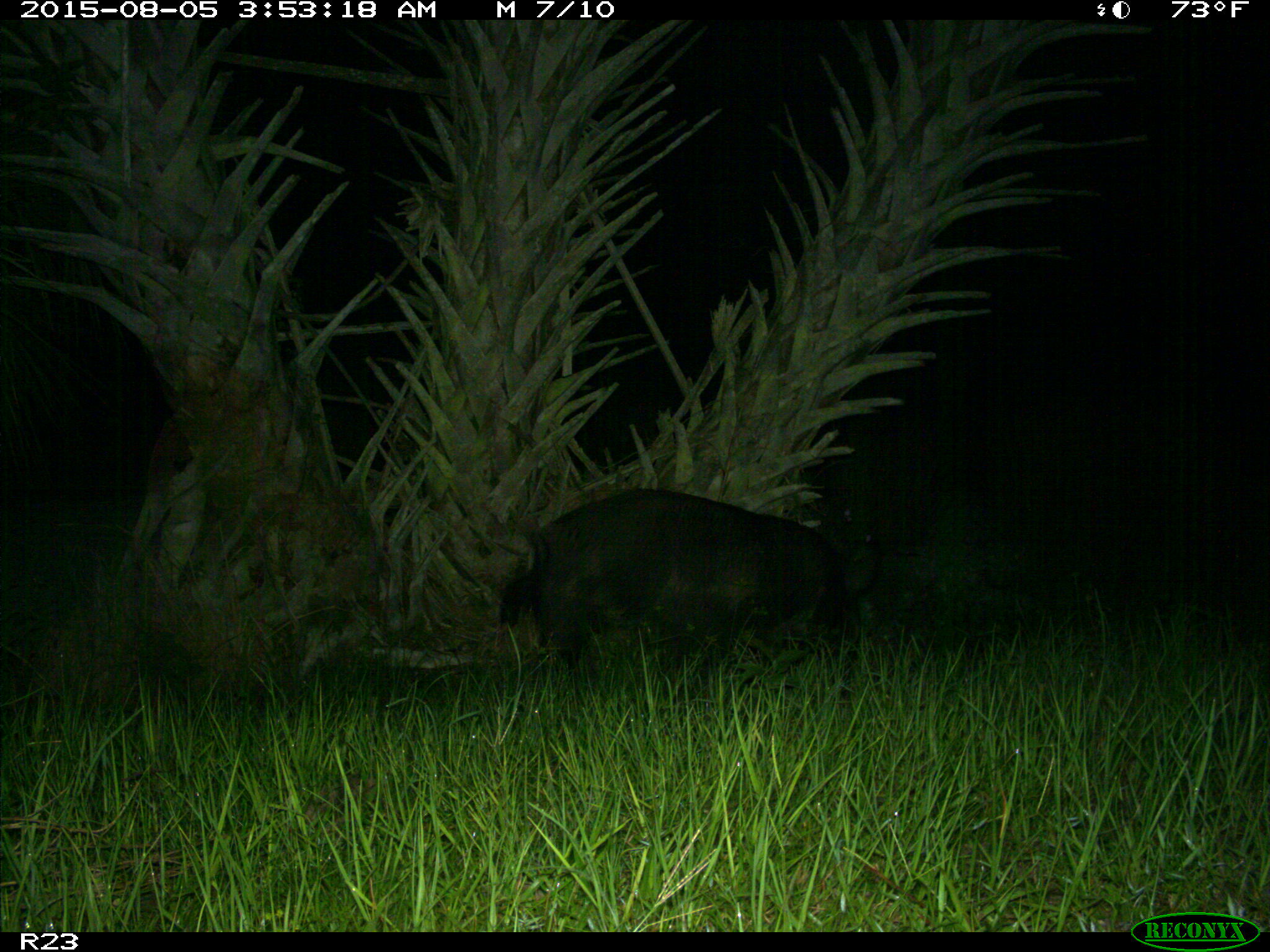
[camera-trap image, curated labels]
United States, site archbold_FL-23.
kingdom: Animalia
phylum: Chordata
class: Mammalia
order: Artiodactyla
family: Suidae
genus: Sus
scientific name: Sus scrofa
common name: wild boar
Sus scrofa (wild boar).